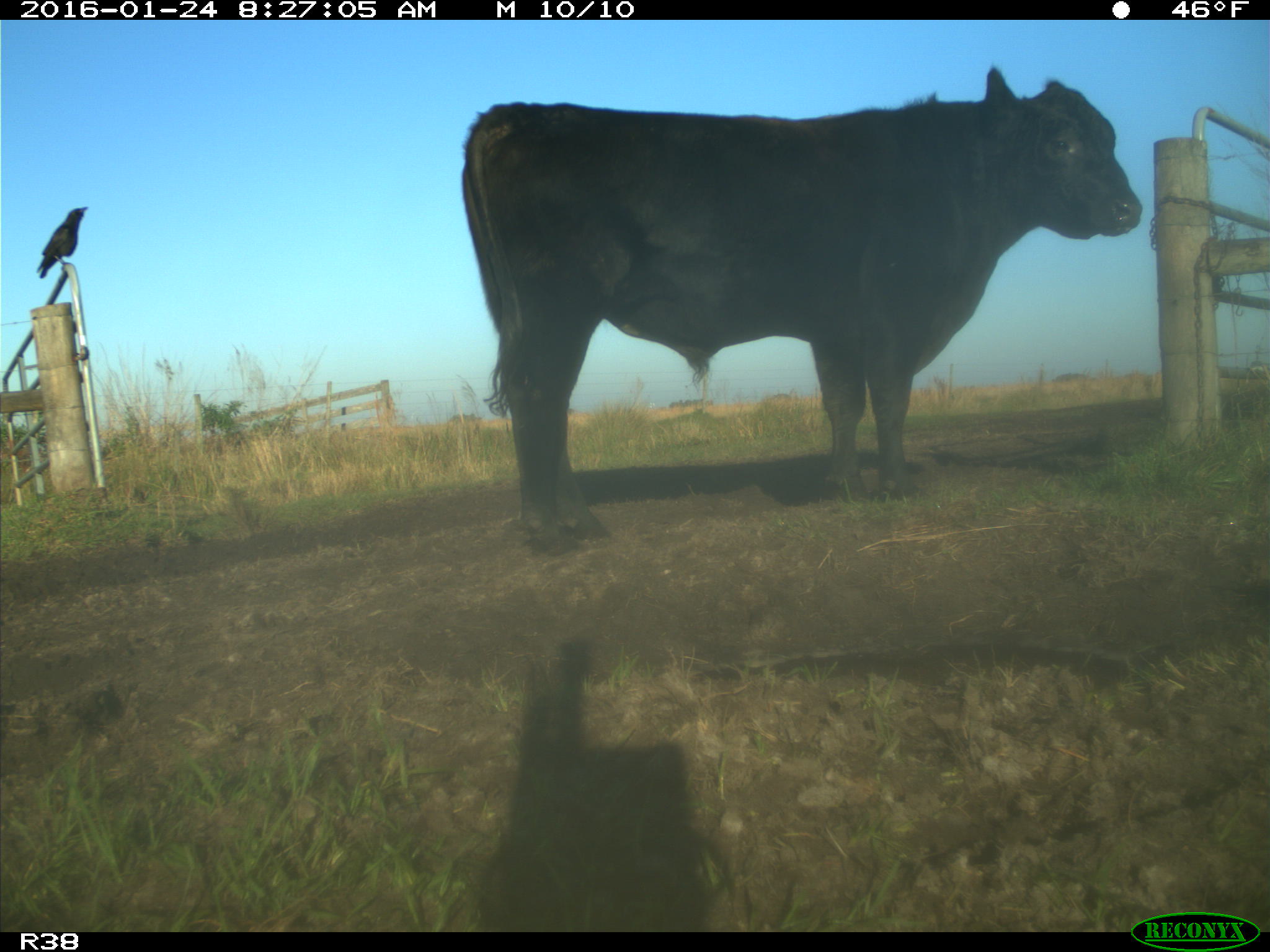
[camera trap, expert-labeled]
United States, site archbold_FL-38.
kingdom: Animalia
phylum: Chordata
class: Mammalia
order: Artiodactyla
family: Bovidae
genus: Bos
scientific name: Bos taurus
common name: domestic cow